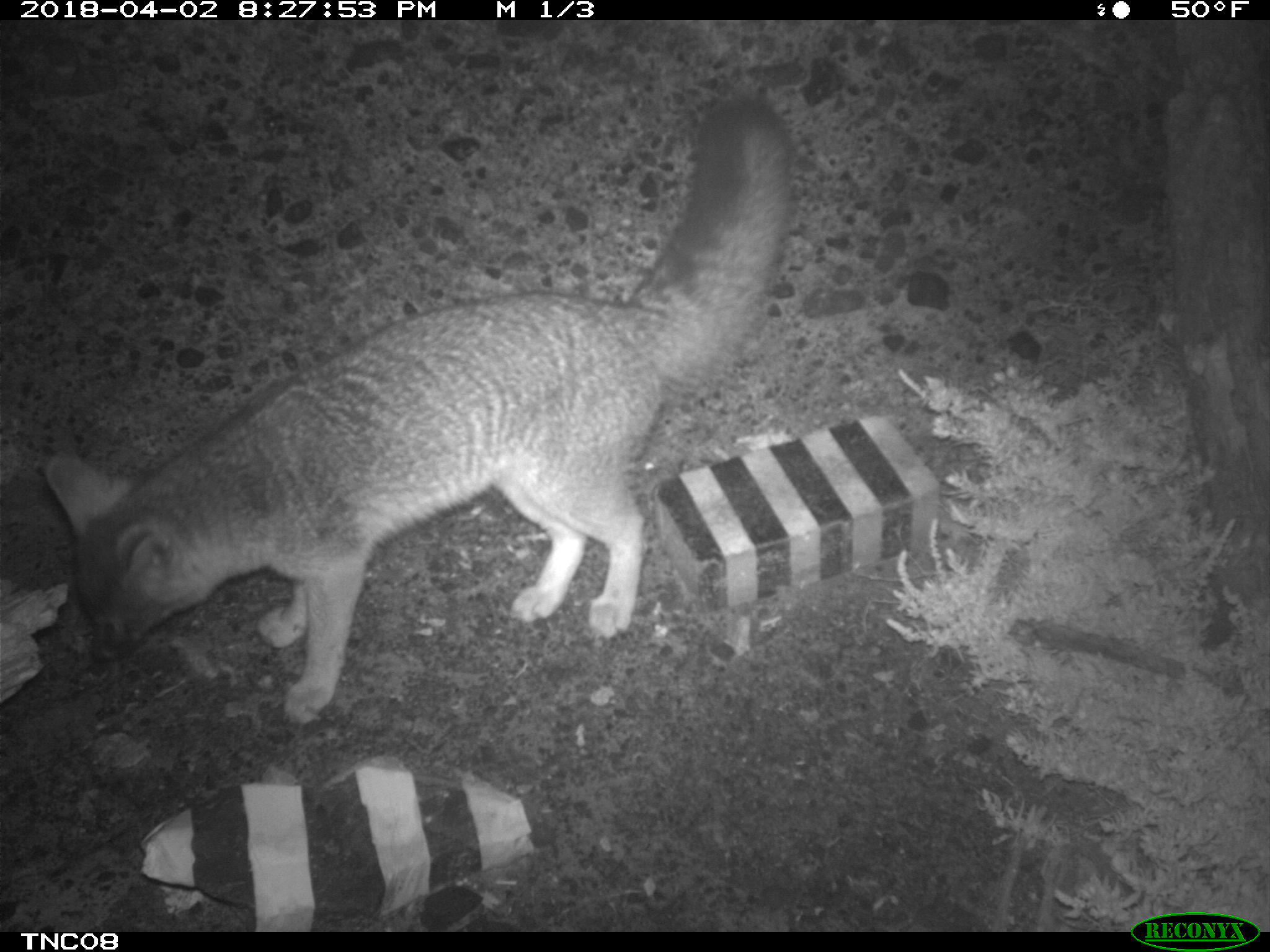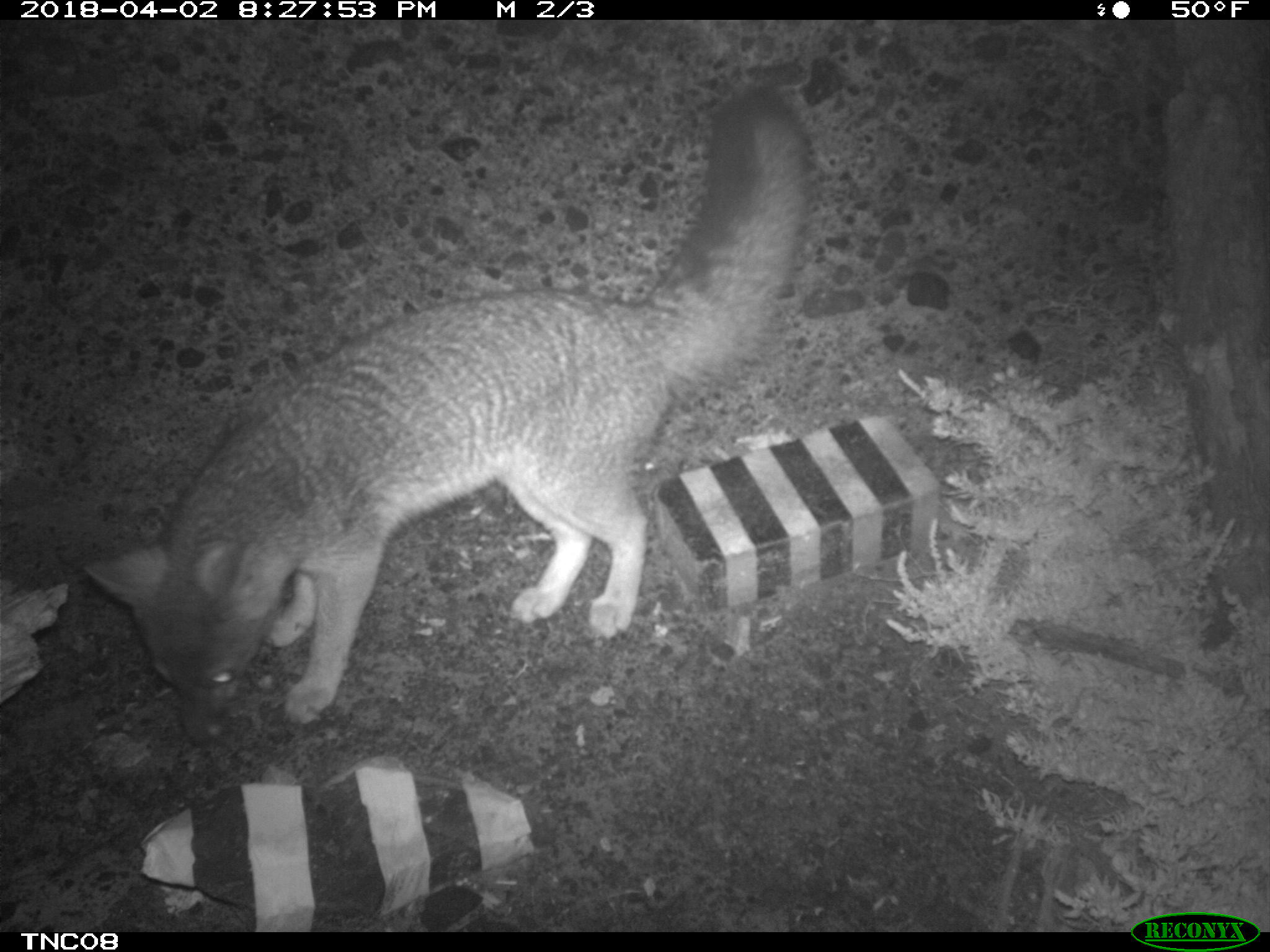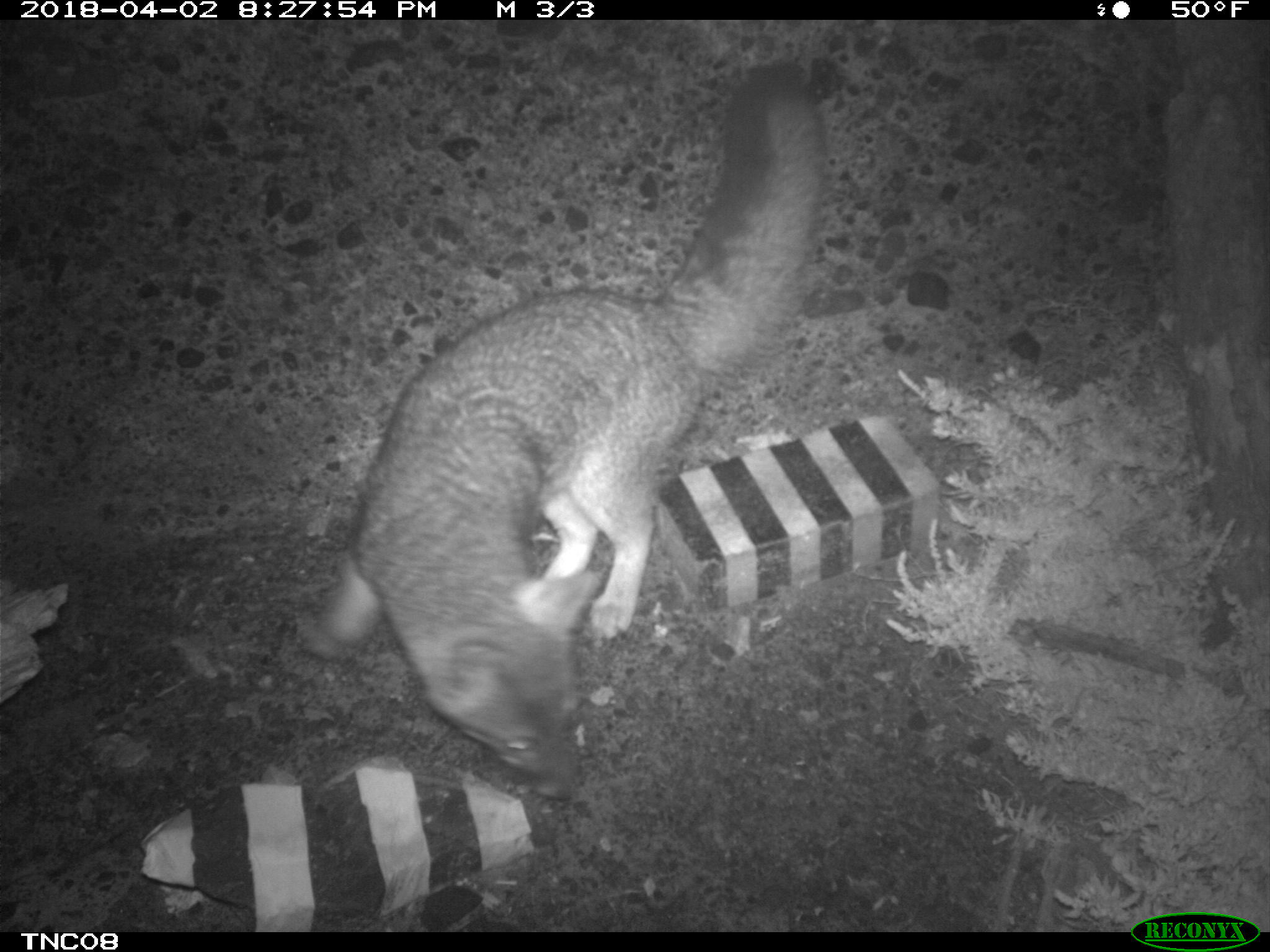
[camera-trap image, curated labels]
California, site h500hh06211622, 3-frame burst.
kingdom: Animalia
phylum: Chordata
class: Mammalia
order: Carnivora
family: Canidae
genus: Urocyon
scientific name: Urocyon littoralis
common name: island fox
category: fox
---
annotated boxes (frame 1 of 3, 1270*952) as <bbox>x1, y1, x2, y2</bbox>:
fox: <bbox>45, 98, 794, 723</bbox>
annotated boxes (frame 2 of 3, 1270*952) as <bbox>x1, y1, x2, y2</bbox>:
fox: <bbox>82, 88, 808, 746</bbox>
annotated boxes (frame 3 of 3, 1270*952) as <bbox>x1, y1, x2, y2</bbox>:
fox: <bbox>298, 66, 824, 798</bbox>